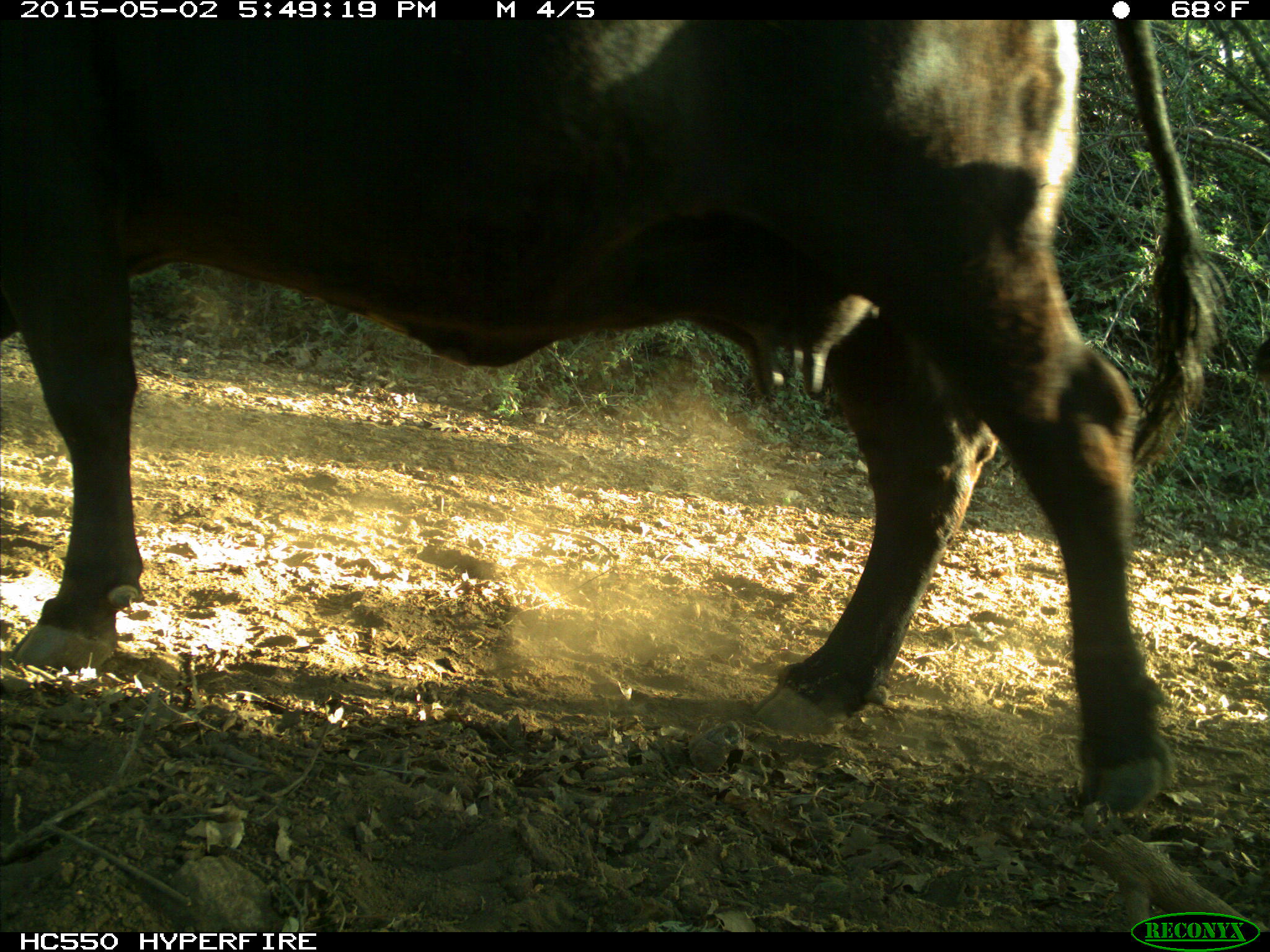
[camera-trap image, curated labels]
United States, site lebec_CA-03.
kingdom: Animalia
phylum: Chordata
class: Mammalia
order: Artiodactyla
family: Bovidae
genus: Bos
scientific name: Bos taurus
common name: domestic cow